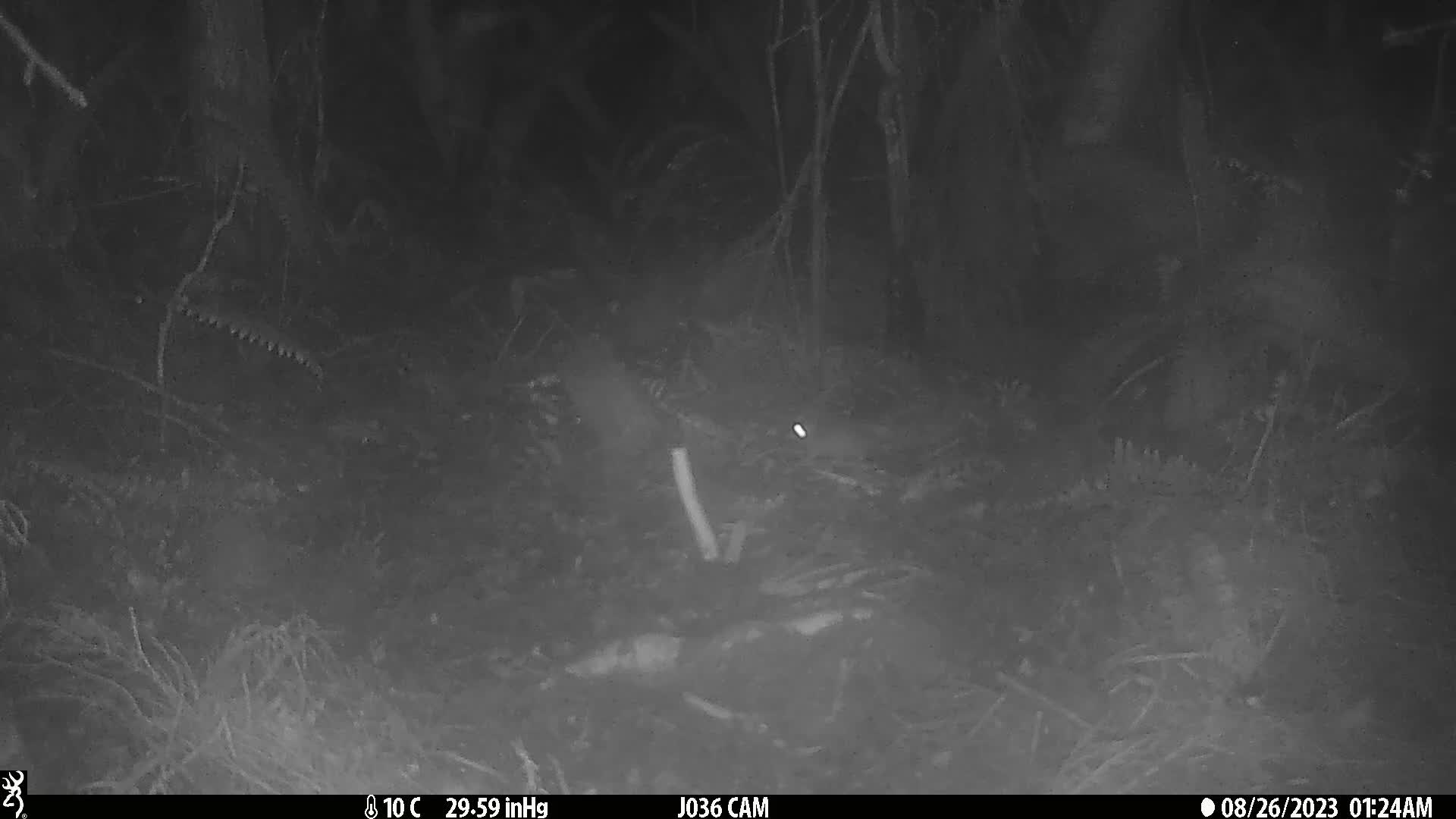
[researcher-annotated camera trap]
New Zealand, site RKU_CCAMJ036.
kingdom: Animalia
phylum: Chordata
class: Mammalia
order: Rodentia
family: Muridae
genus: Rattus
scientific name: Rattus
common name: rat